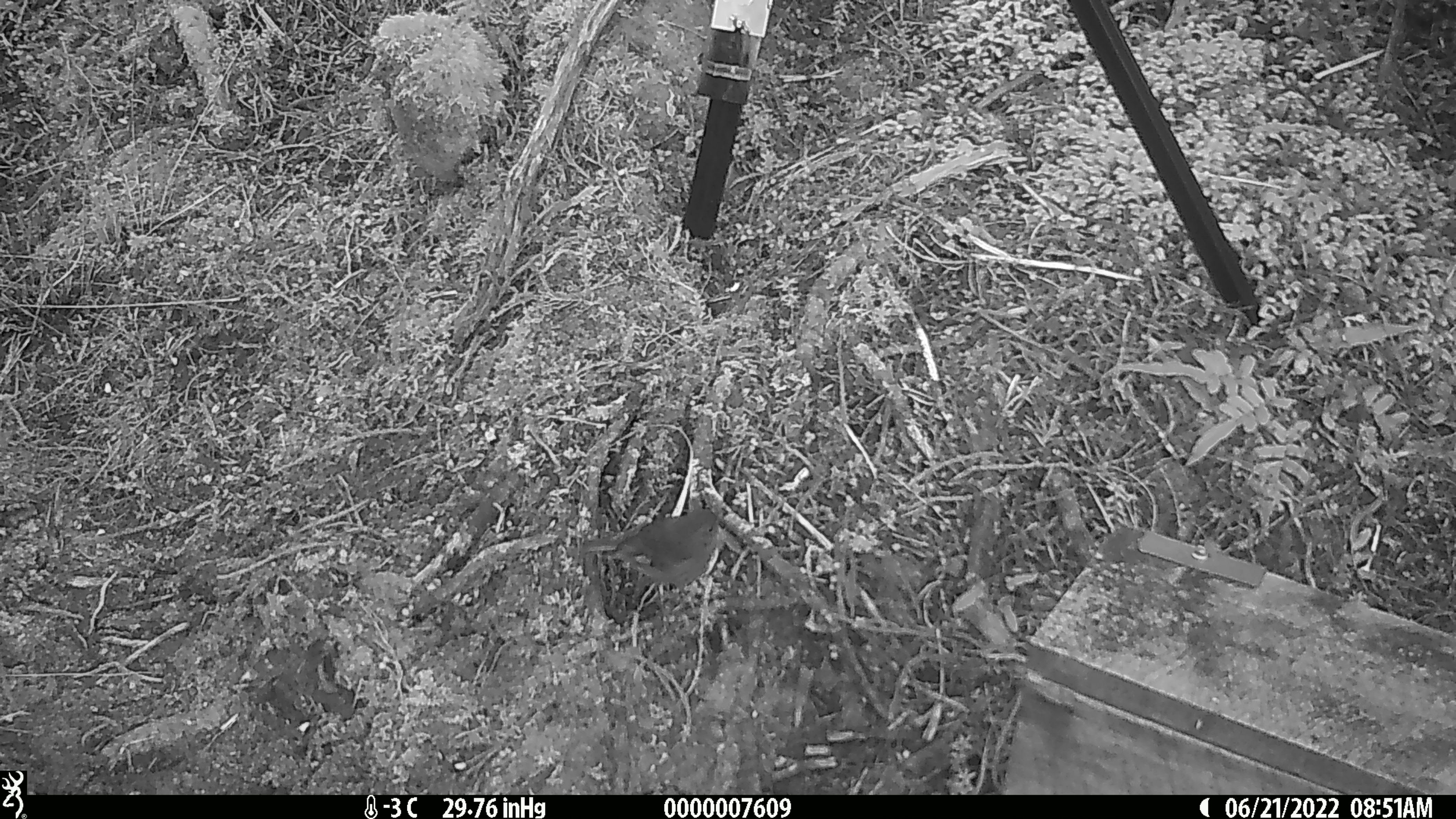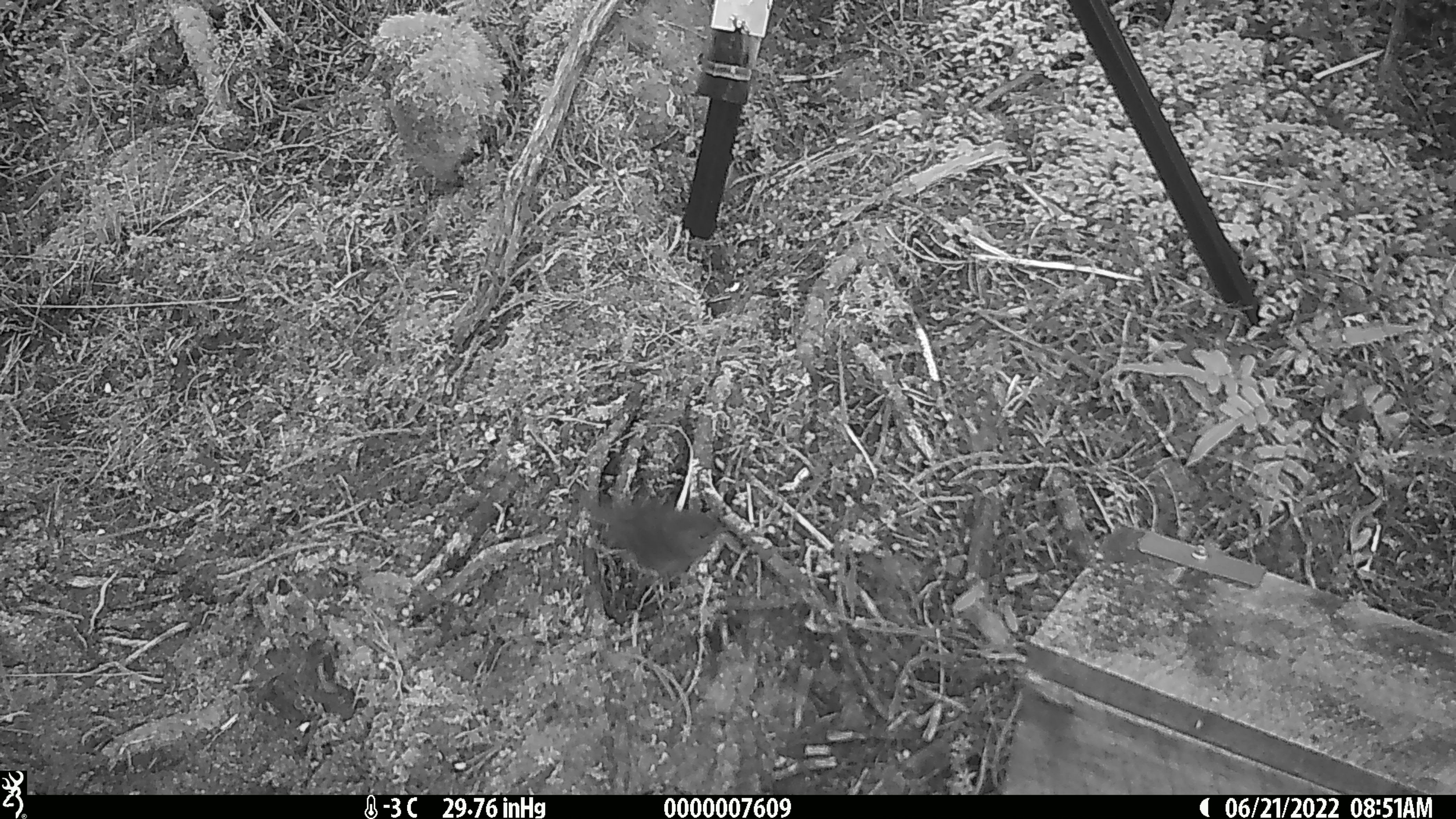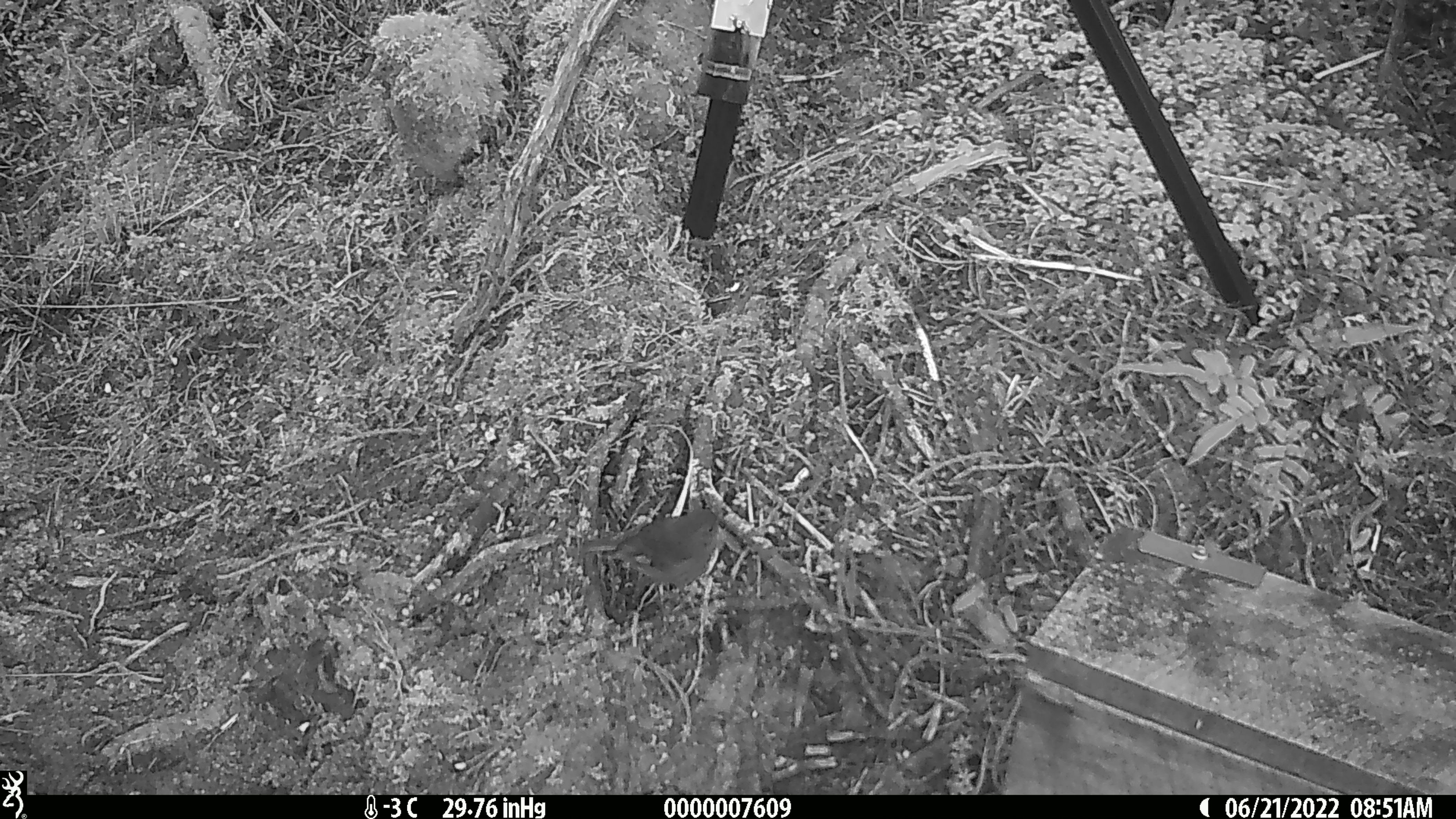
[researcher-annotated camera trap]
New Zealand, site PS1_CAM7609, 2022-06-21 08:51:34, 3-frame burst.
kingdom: Animalia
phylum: Chordata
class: Aves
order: Passeriformes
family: Petroicidae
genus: Petroica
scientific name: Petroica australis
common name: new zealand robin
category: robin